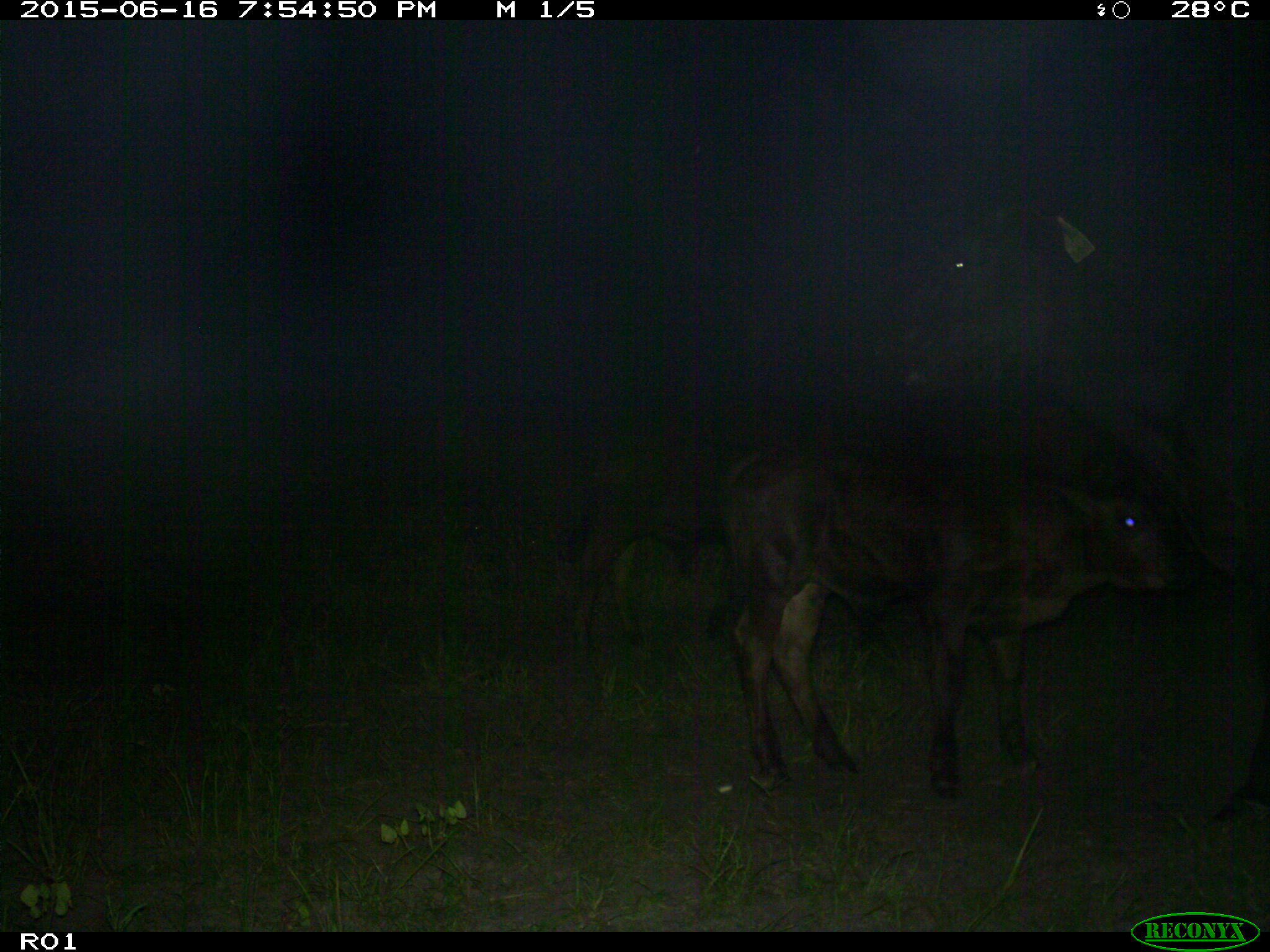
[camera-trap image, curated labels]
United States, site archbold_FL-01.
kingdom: Animalia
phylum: Chordata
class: Mammalia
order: Artiodactyla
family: Bovidae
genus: Bos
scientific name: Bos taurus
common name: domestic cow